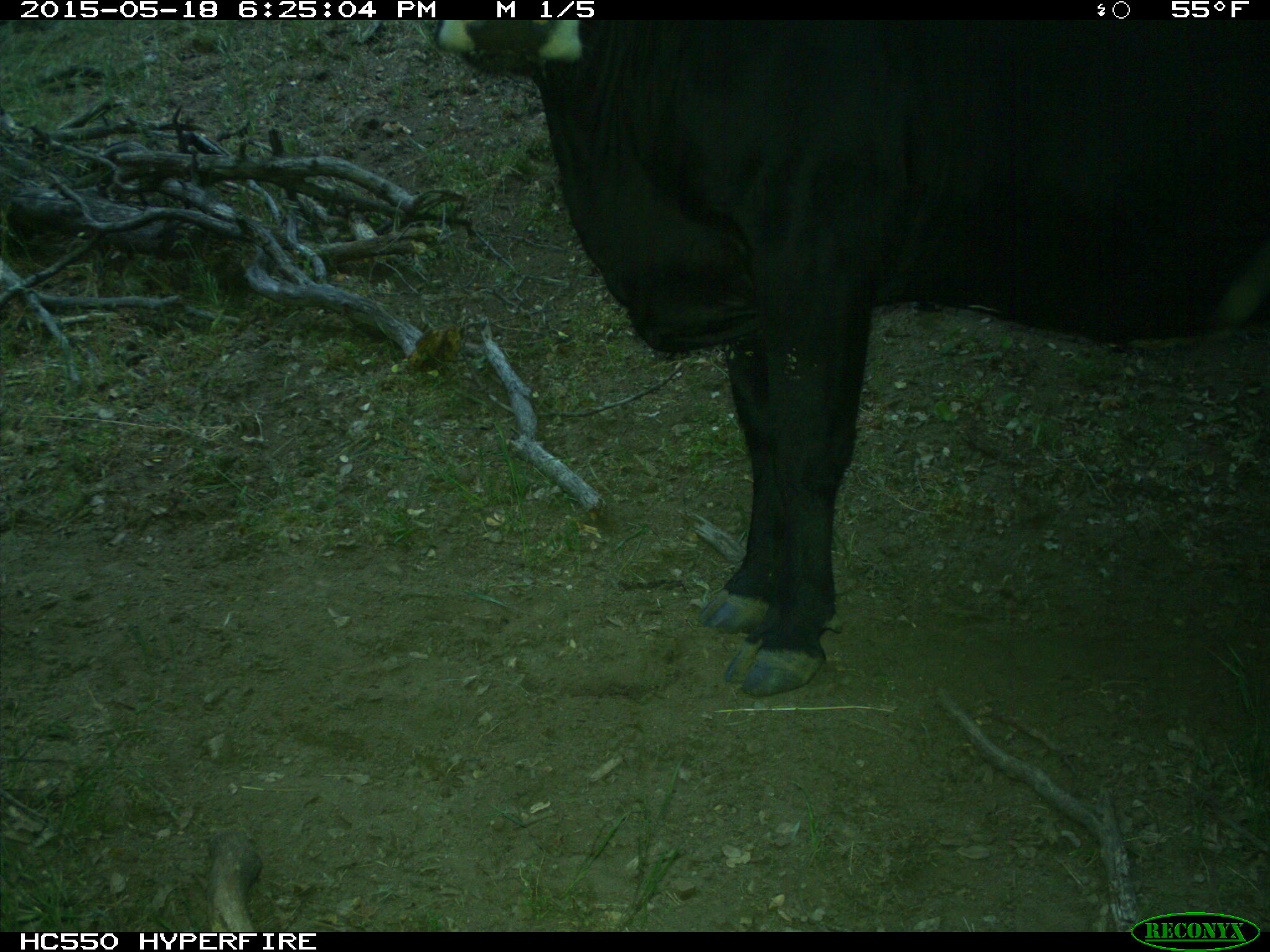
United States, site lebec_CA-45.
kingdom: Animalia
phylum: Chordata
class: Mammalia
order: Artiodactyla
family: Bovidae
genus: Bos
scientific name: Bos taurus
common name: domestic cow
Bos taurus (domestic cow).